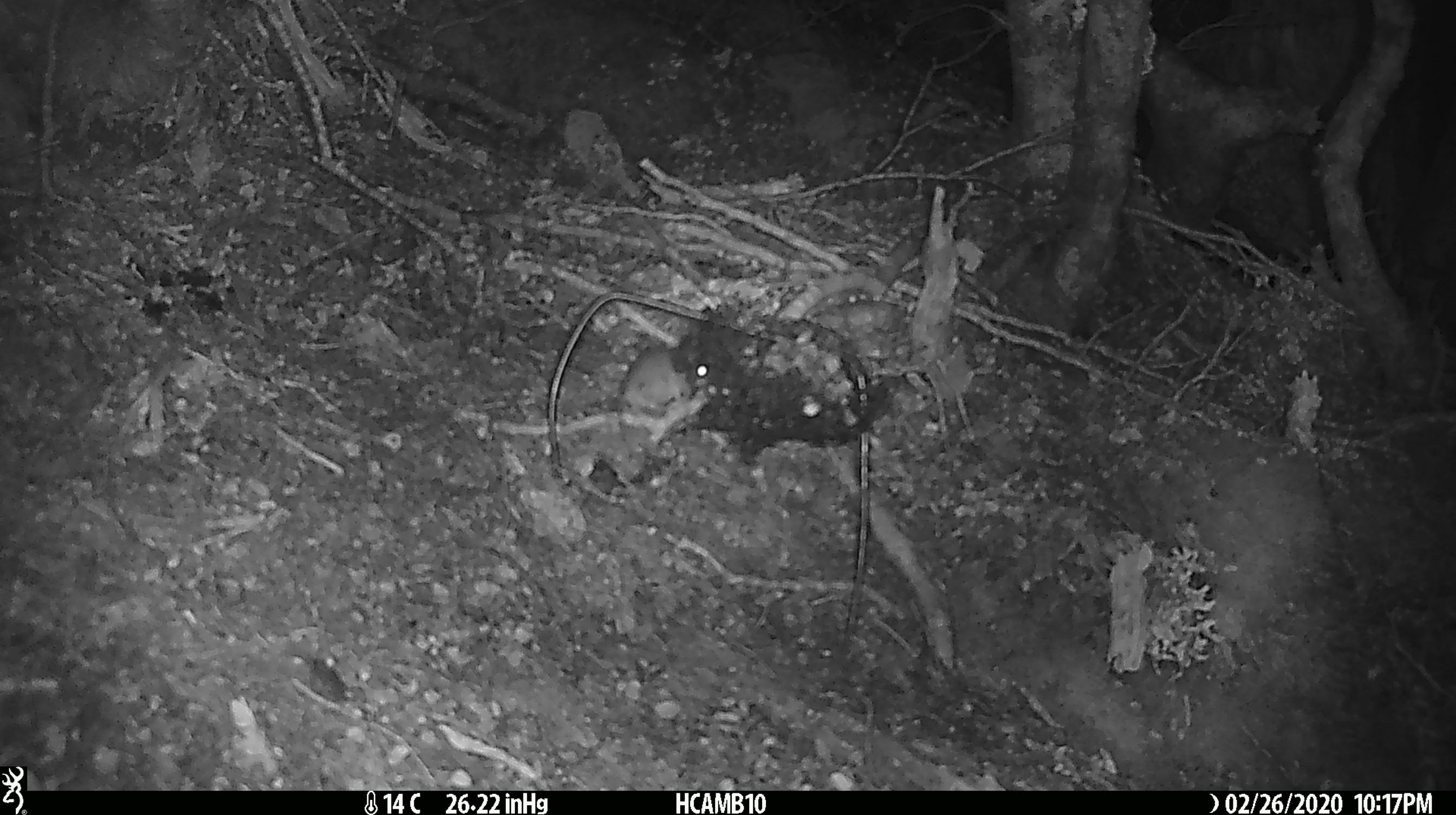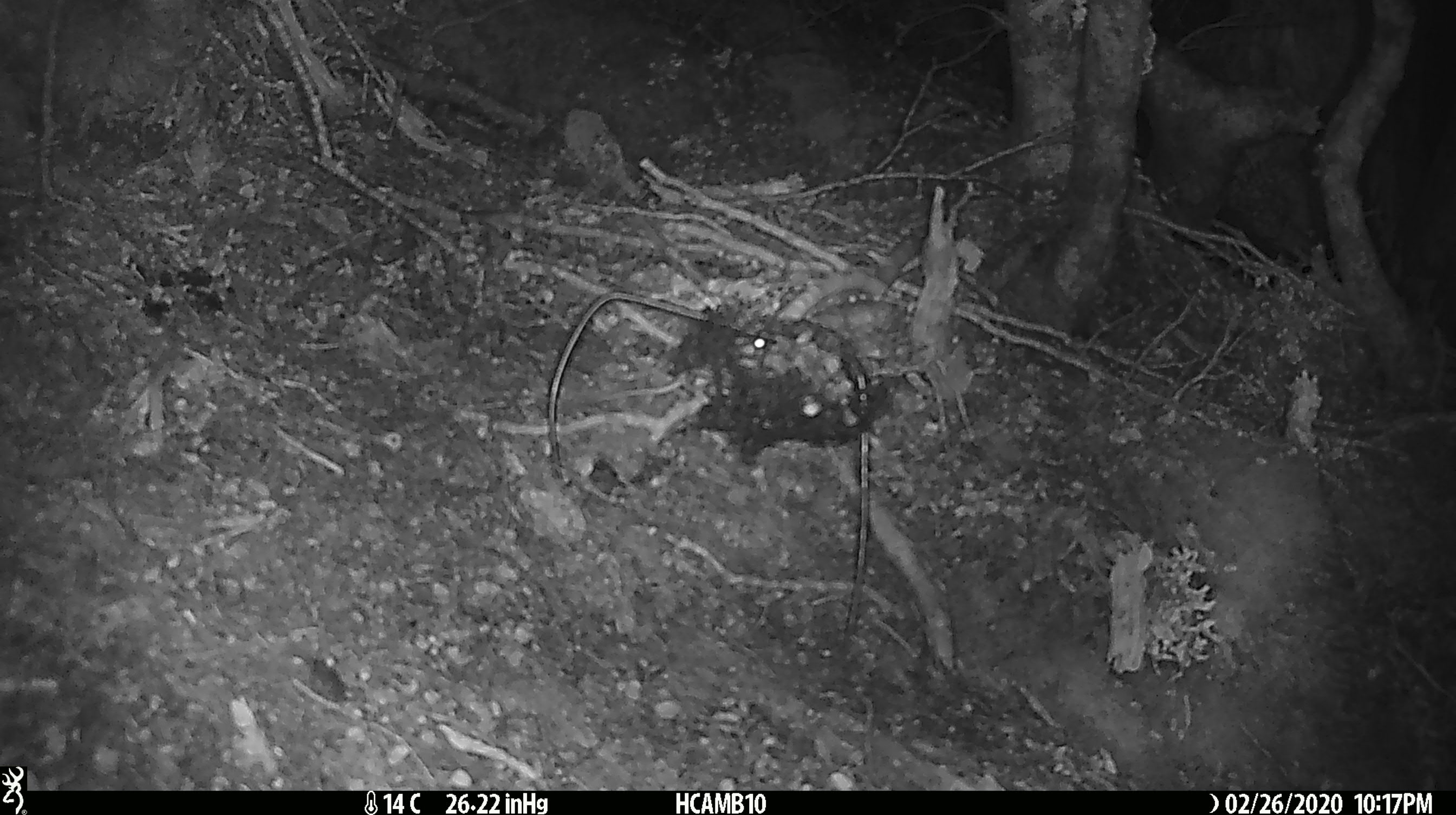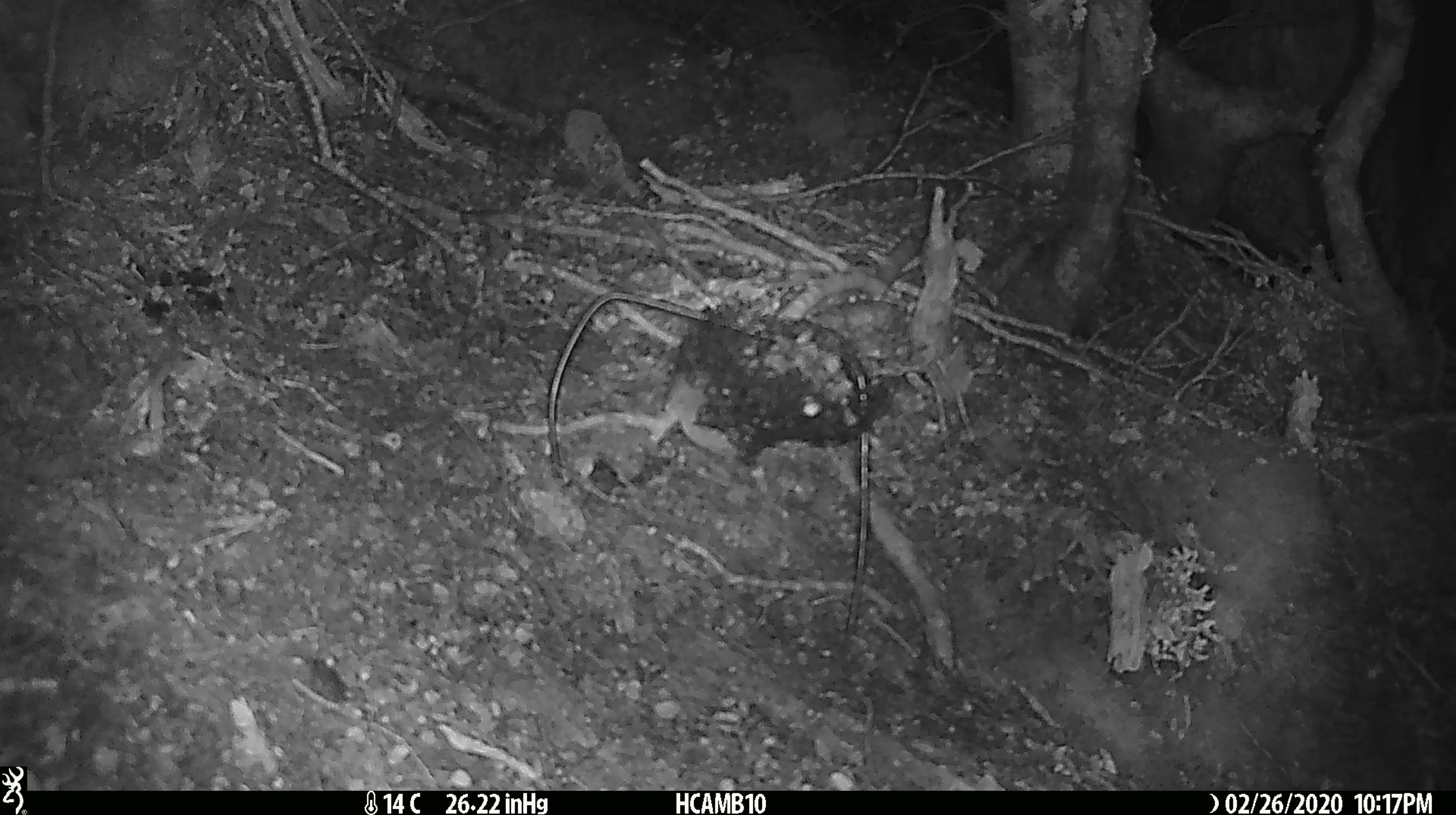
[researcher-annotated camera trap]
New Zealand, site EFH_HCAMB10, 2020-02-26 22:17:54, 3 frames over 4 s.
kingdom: Animalia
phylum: Chordata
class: Mammalia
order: Rodentia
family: Muridae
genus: Mus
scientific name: Mus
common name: mouse